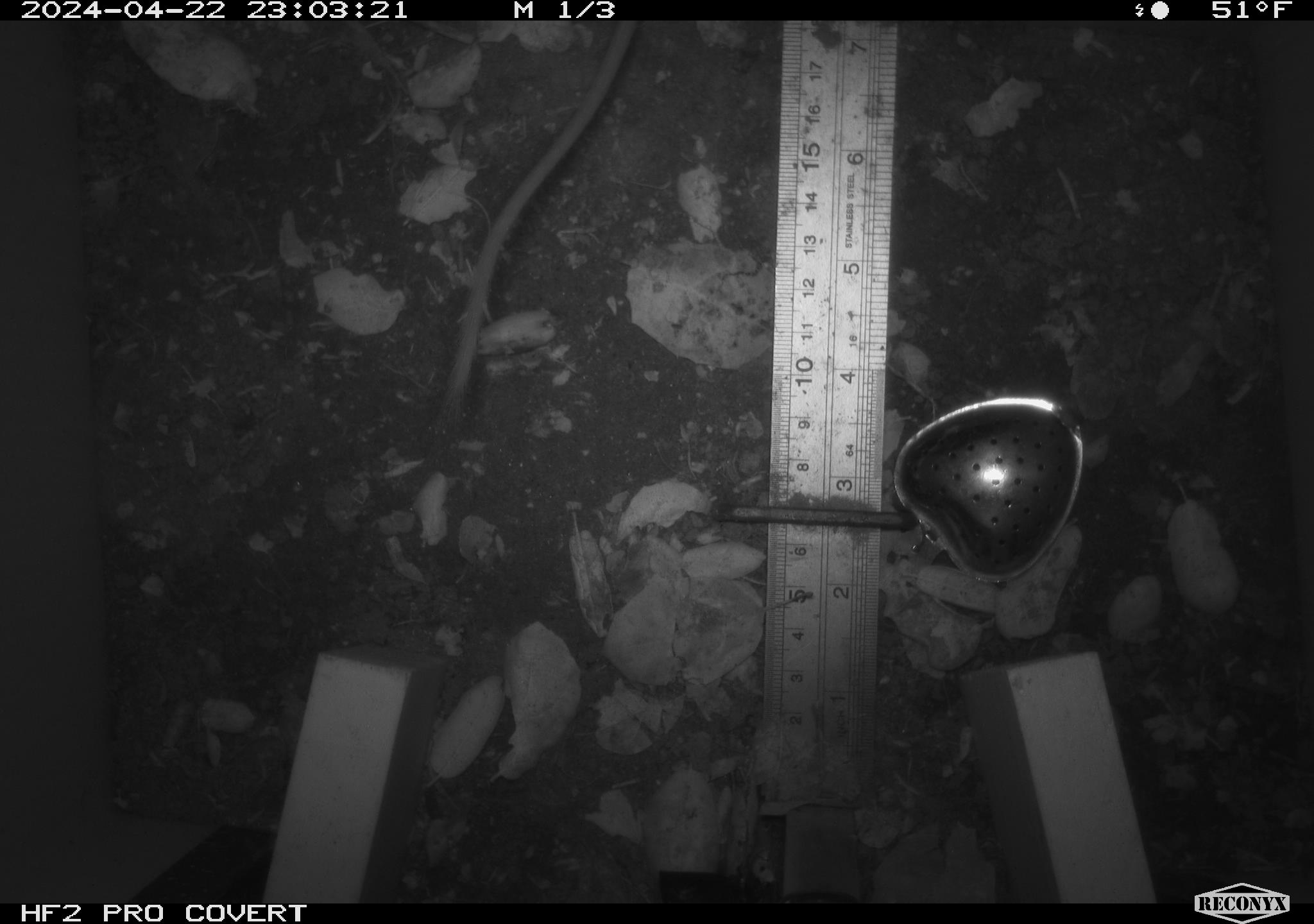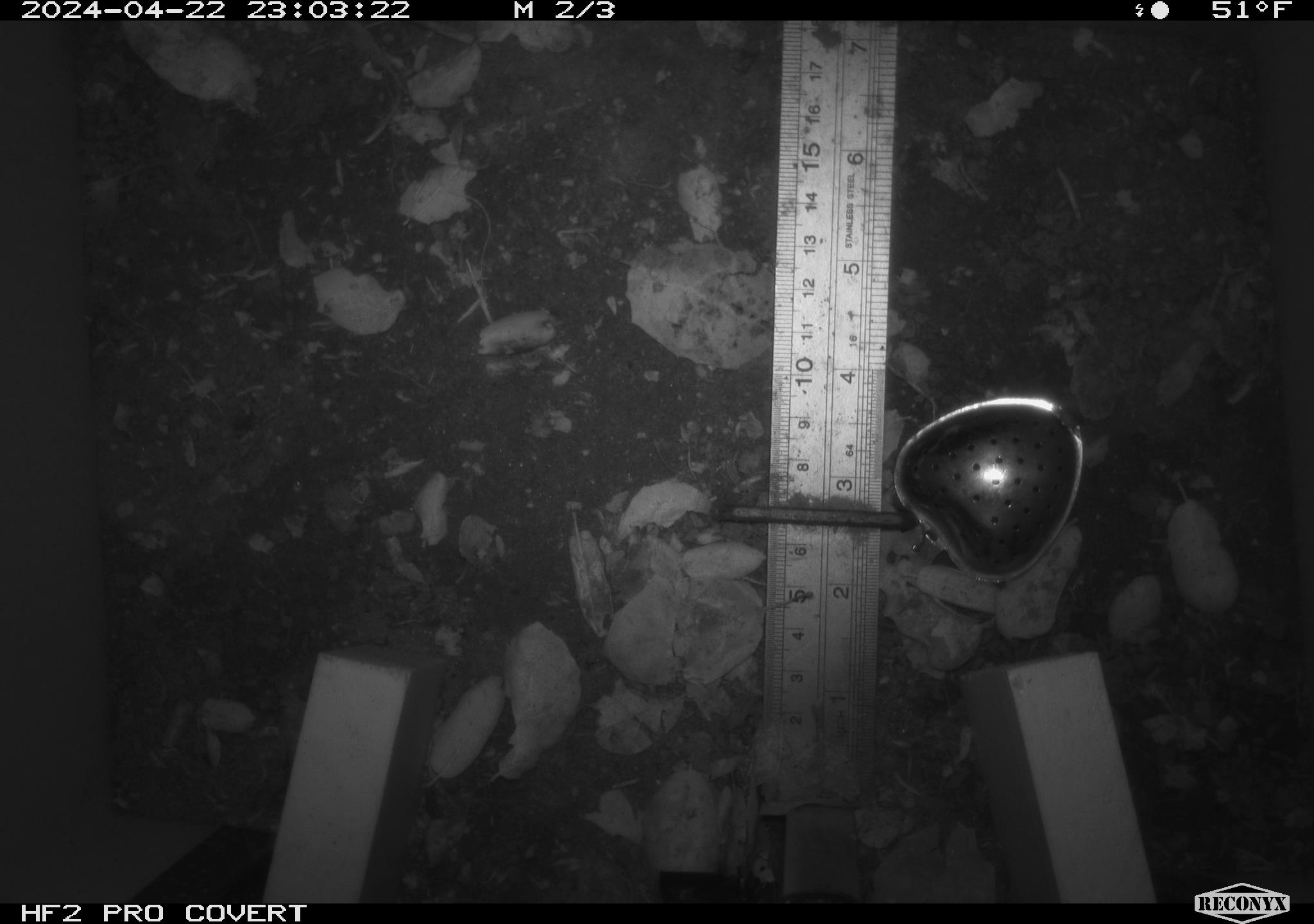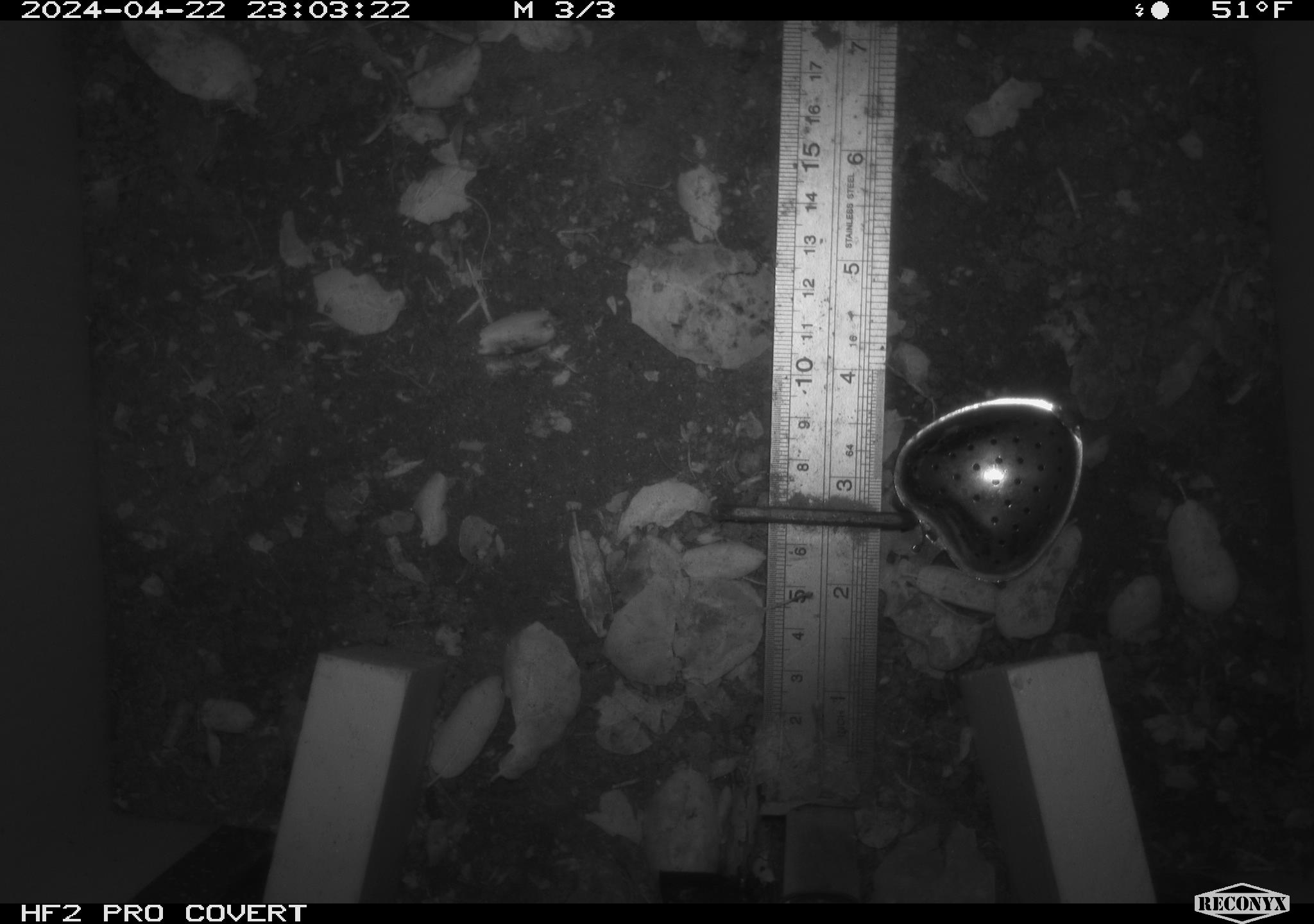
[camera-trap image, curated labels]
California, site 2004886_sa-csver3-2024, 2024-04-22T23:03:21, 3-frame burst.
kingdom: Animalia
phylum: Chordata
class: Mammalia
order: Rodentia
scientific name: Rodentia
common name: rodent